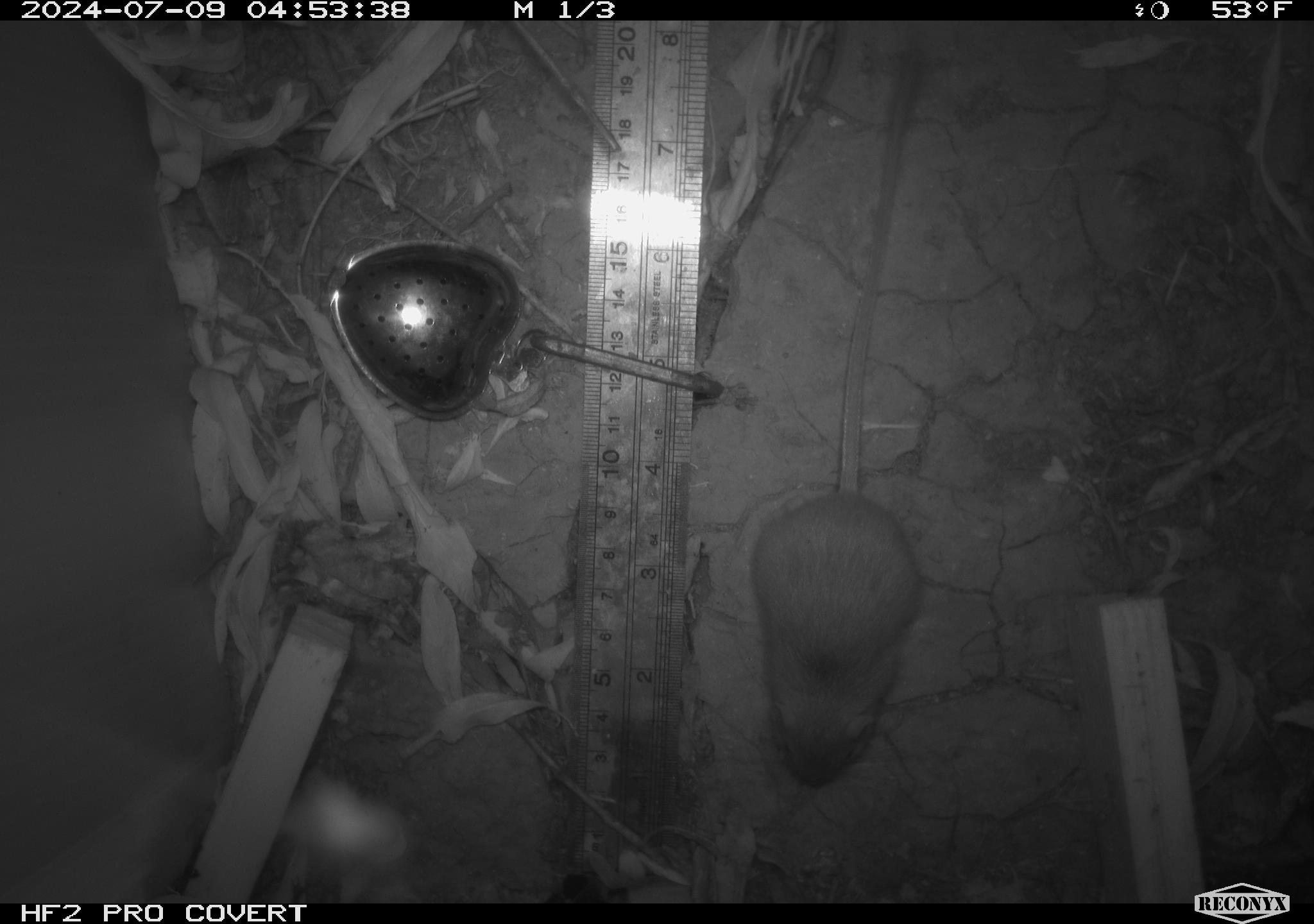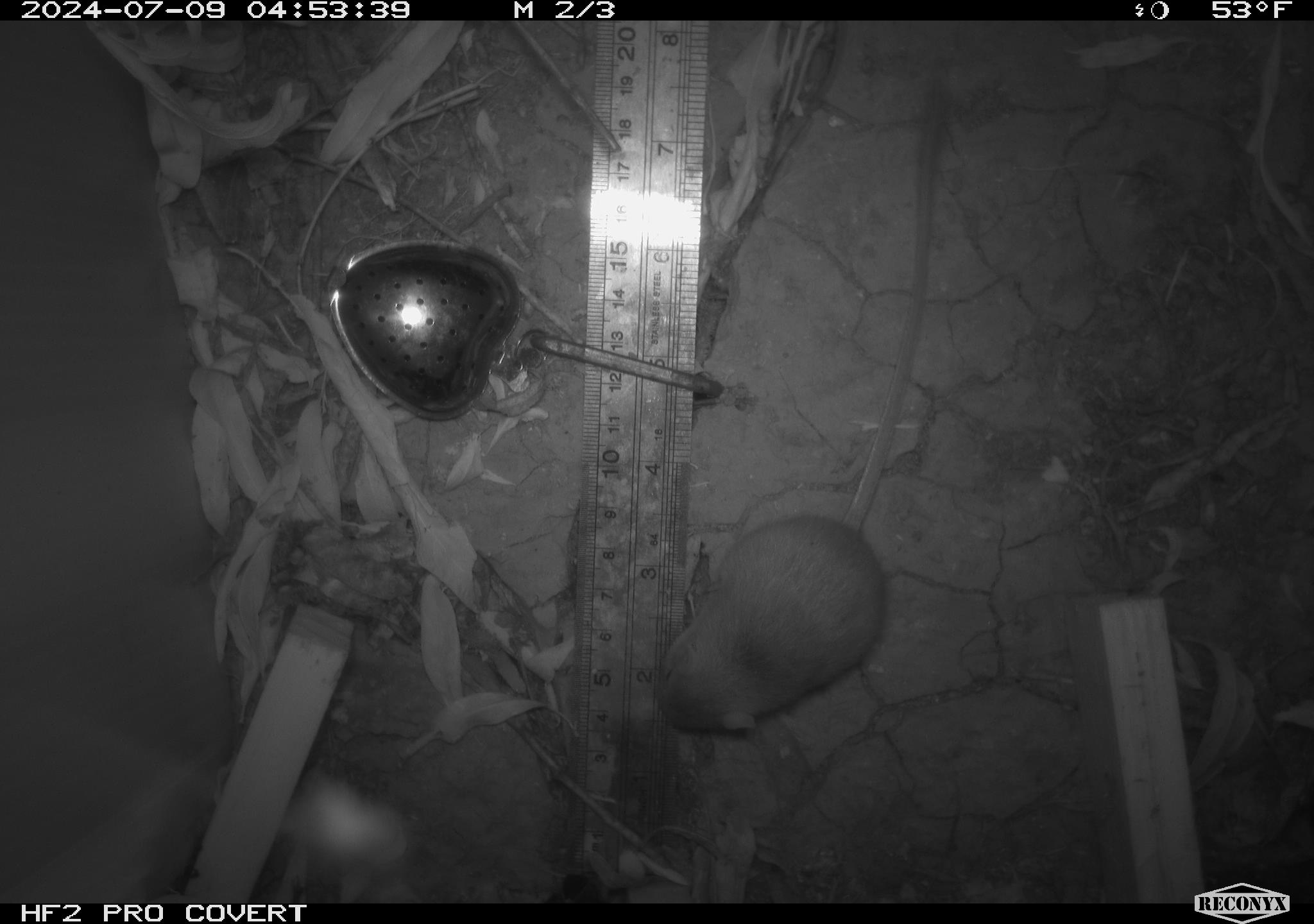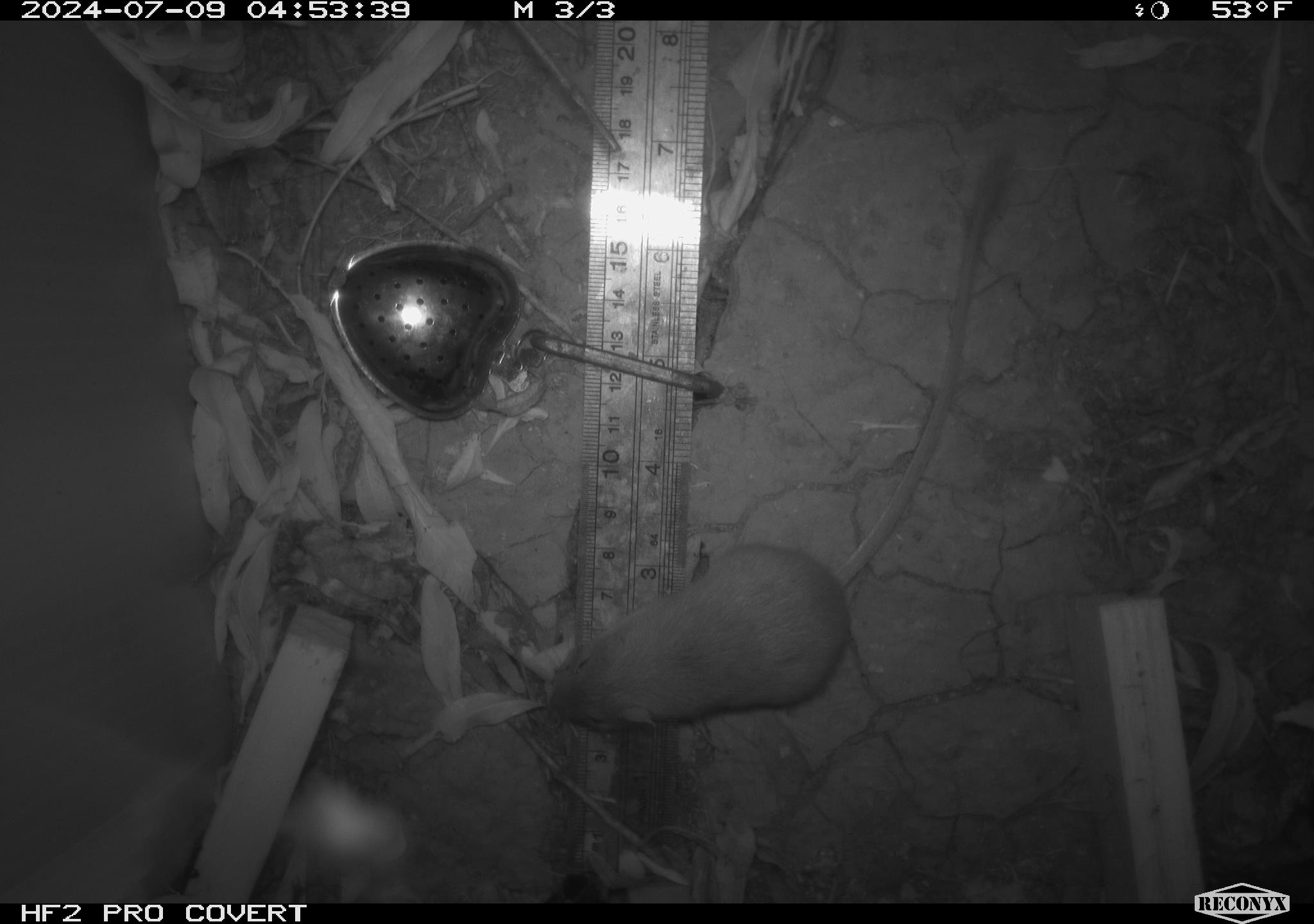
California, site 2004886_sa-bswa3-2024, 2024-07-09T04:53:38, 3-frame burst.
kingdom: Animalia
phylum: Chordata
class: Mammalia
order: Rodentia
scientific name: Rodentia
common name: mouse species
Mouse species (Rodentia).